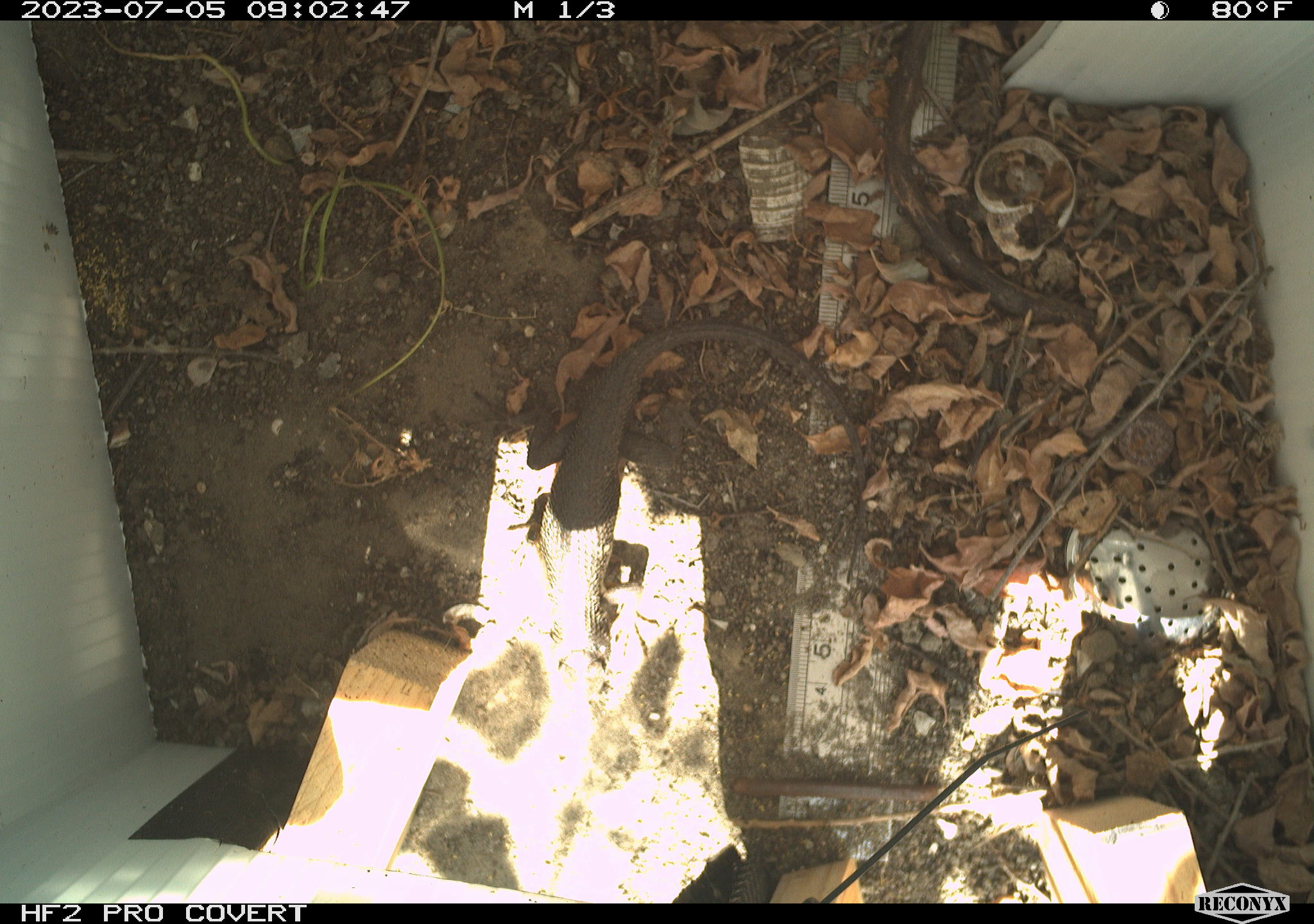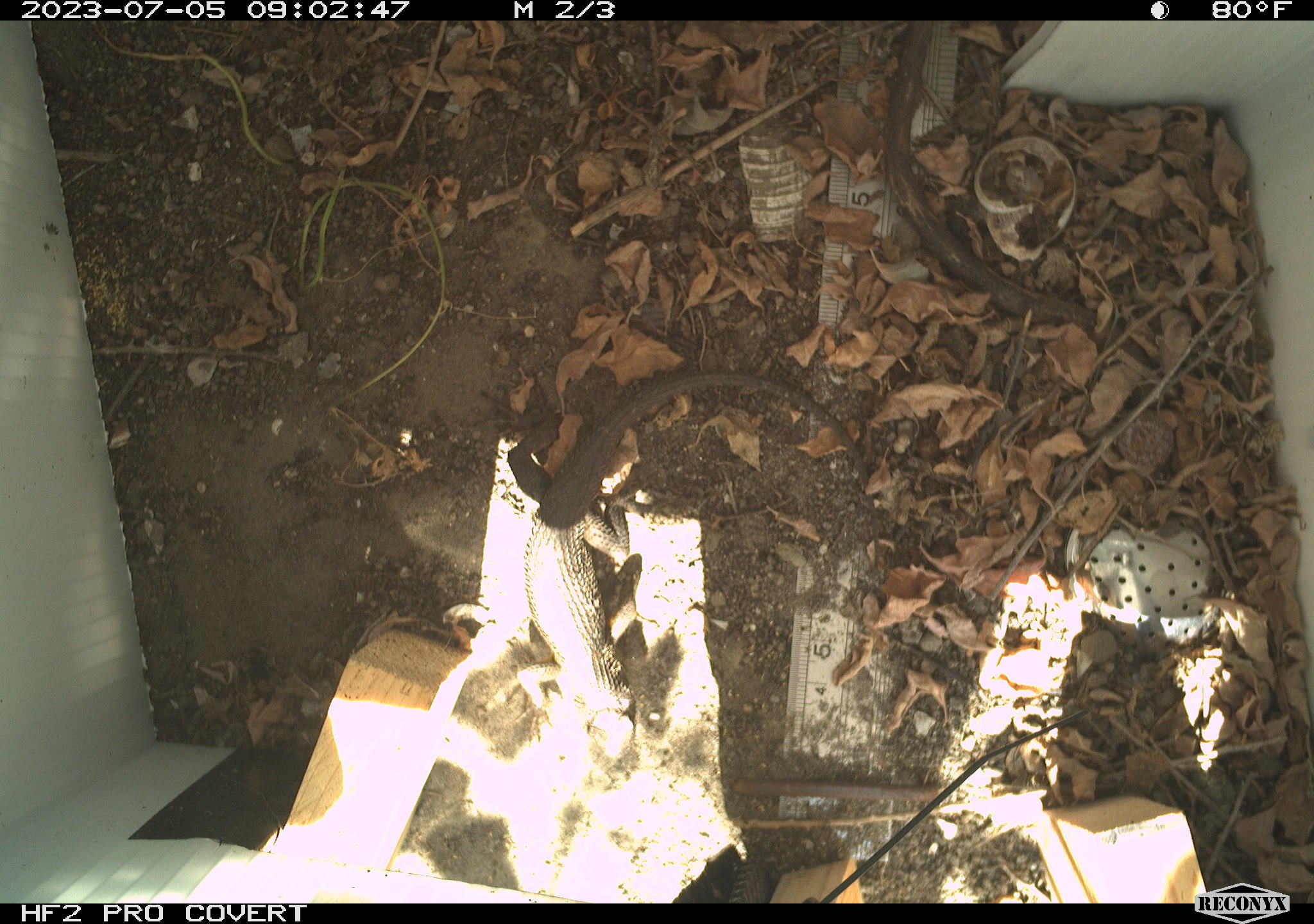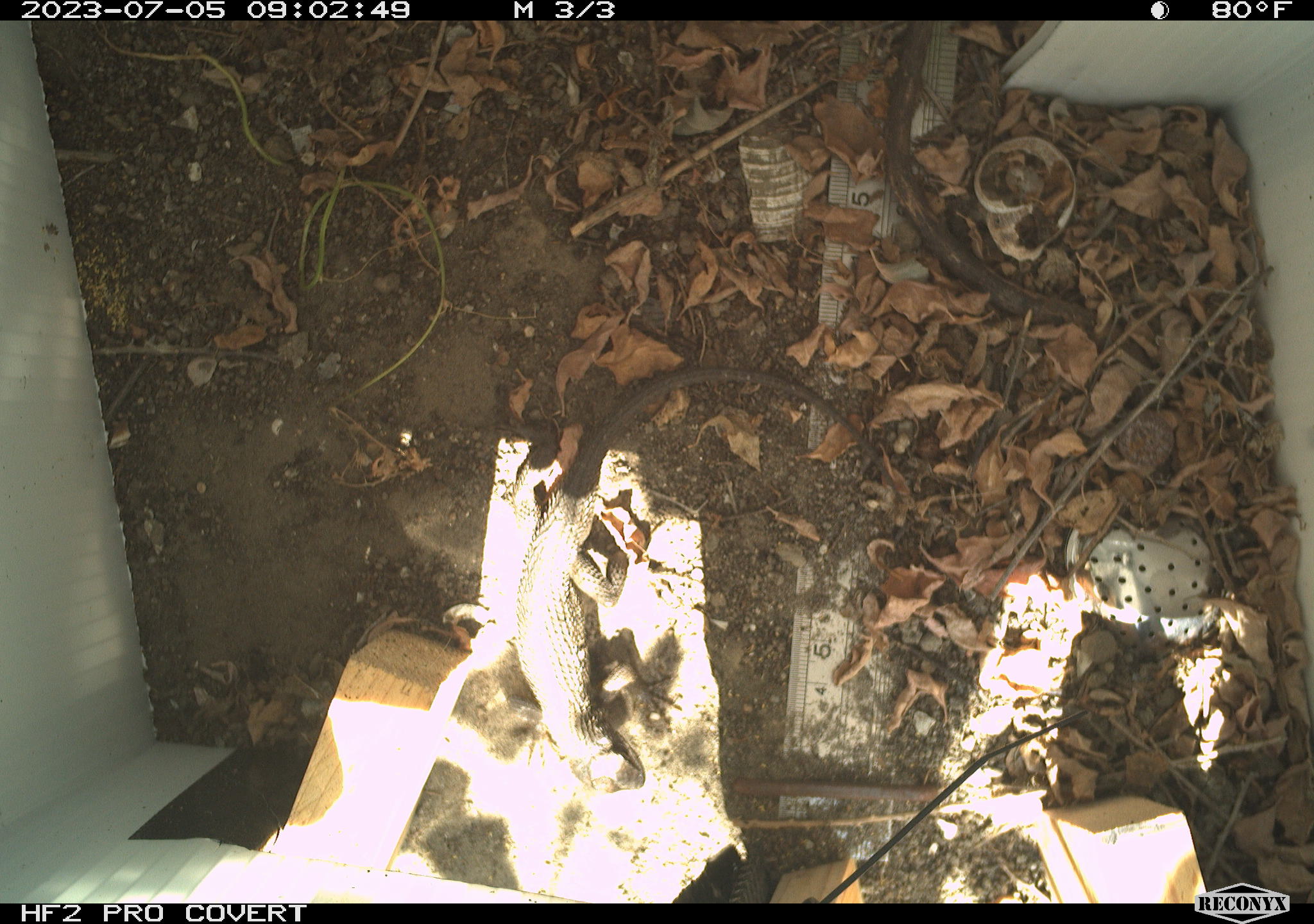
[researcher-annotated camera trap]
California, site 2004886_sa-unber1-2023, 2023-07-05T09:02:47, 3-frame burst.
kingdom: Animalia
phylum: Chordata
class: Reptilia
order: Squamata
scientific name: Squamata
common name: lizards and snakes